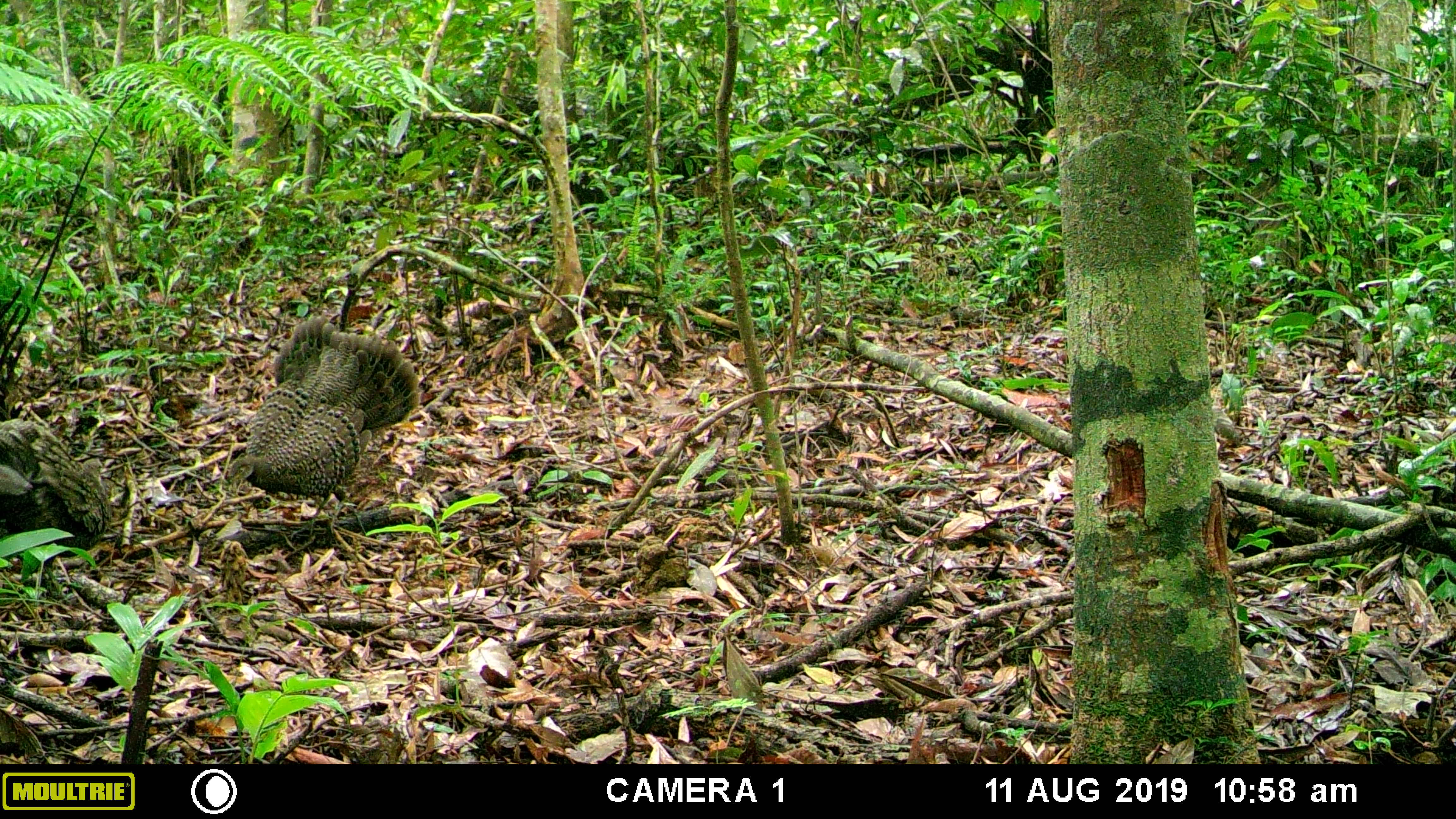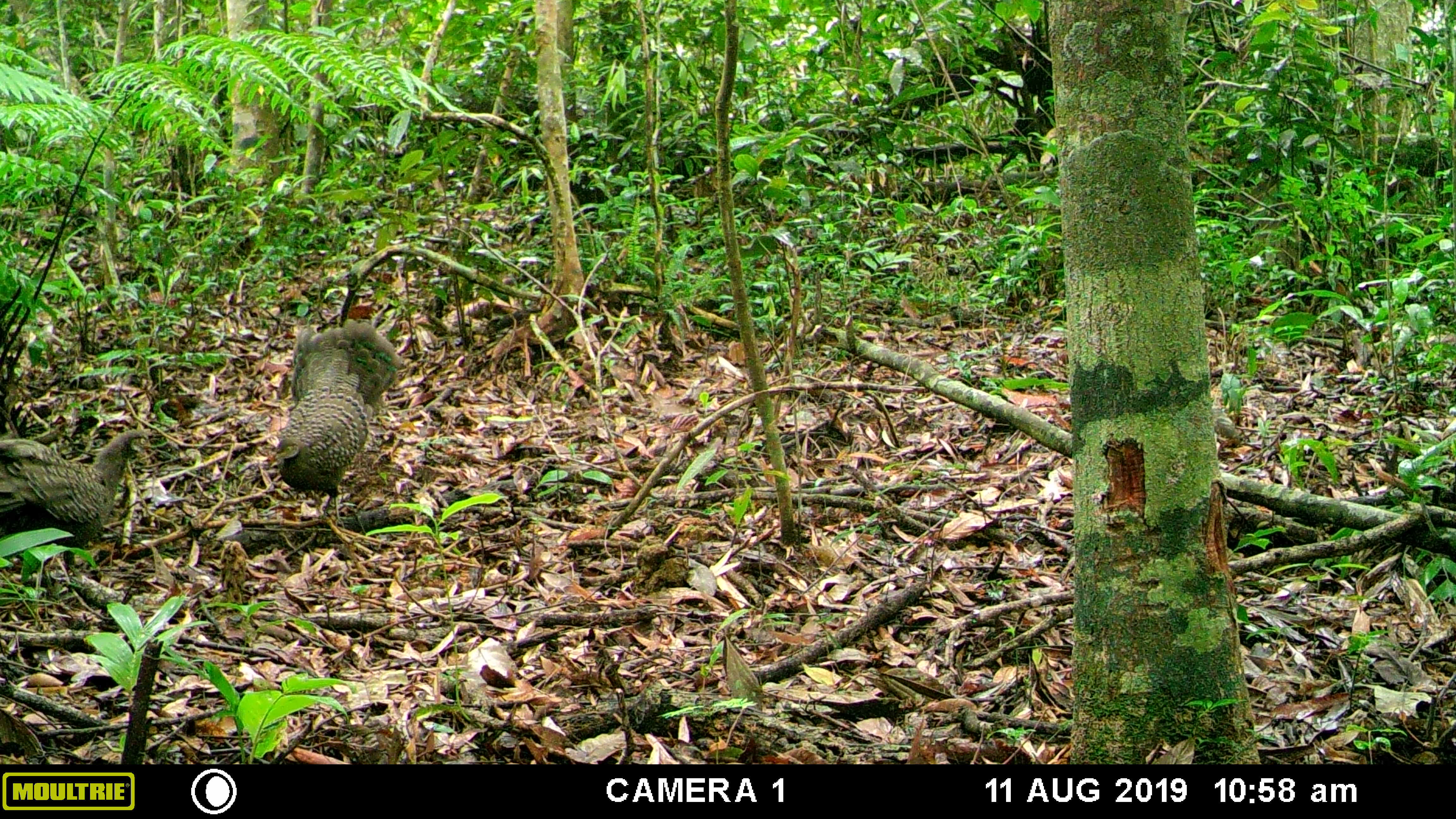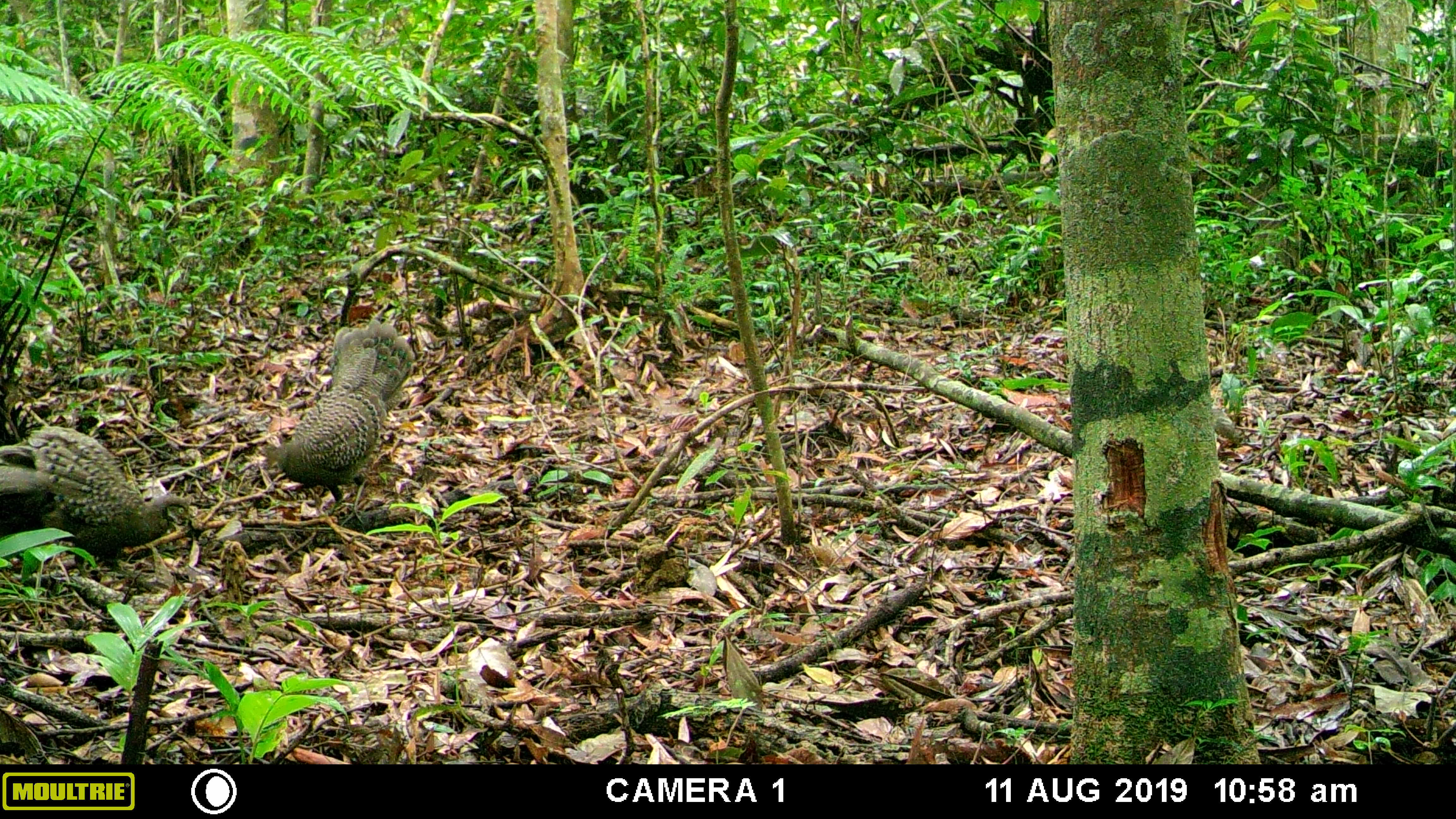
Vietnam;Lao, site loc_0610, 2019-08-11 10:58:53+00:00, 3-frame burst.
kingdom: Animalia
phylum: Chordata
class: Aves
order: Galliformes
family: Phasianidae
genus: Polyplectron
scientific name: Polyplectron bicalcaratum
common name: gray peacock-pheasant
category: grey peacock pheasant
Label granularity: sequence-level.